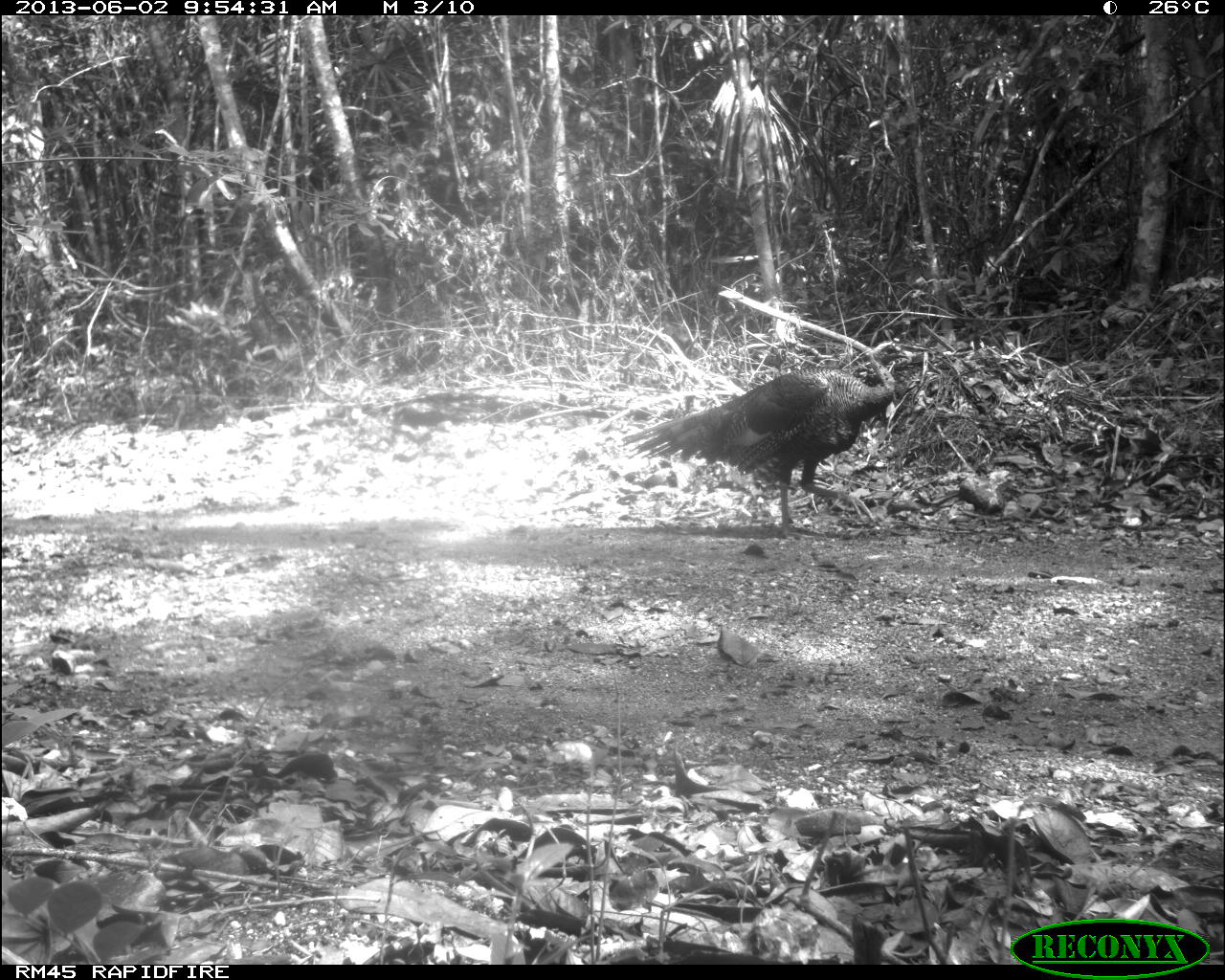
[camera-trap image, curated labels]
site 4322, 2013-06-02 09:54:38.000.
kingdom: Animalia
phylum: Chordata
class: Aves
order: Galliformes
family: Phasianidae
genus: Meleagris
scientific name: Meleagris ocellata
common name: ocellated turkey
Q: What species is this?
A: Meleagris ocellata (ocellated turkey).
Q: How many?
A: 1.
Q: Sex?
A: Male.